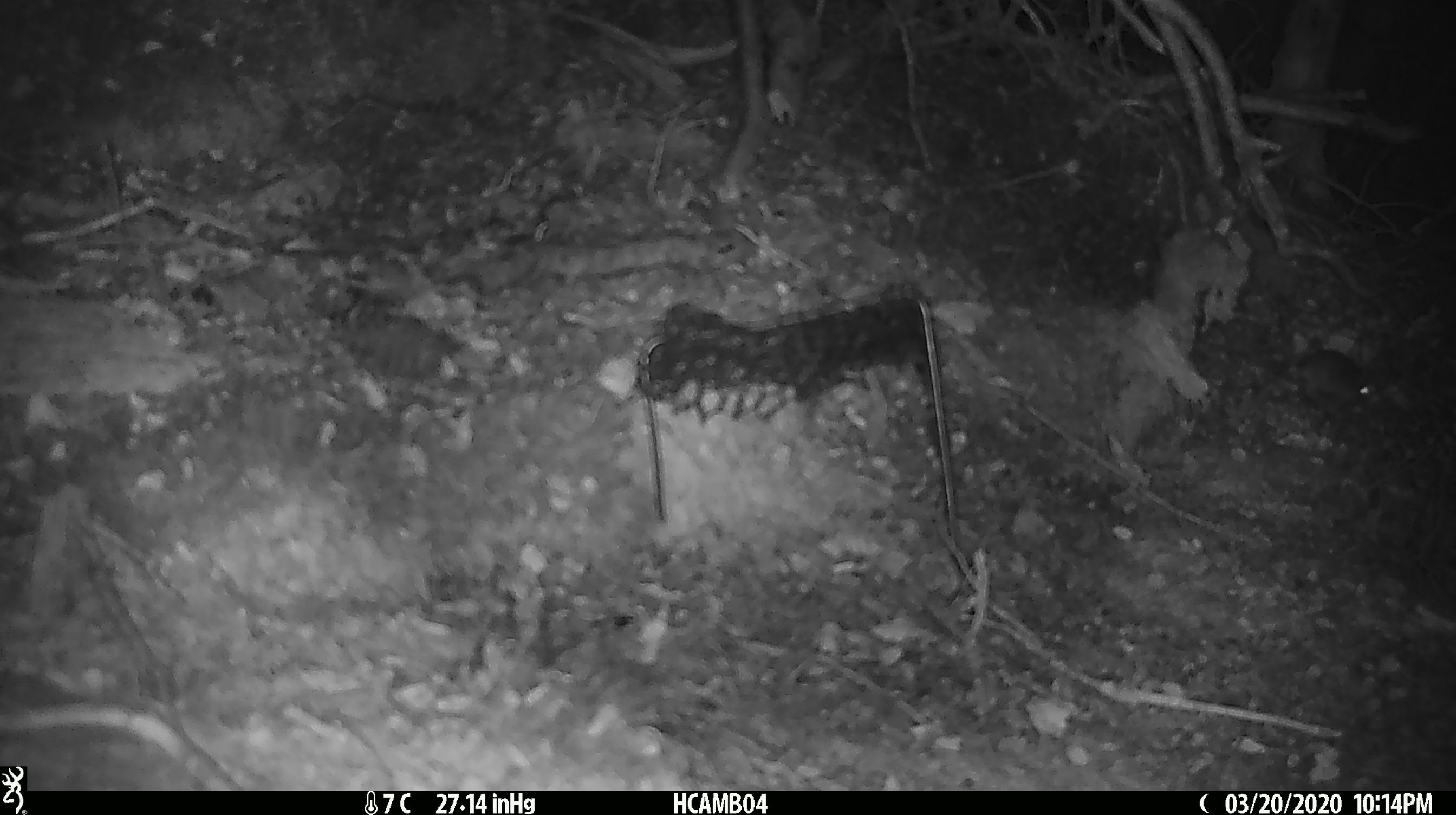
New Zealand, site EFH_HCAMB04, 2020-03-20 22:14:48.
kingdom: Animalia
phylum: Chordata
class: Mammalia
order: Rodentia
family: Muridae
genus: Mus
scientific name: Mus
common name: mouse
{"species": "mouse (Mus)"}